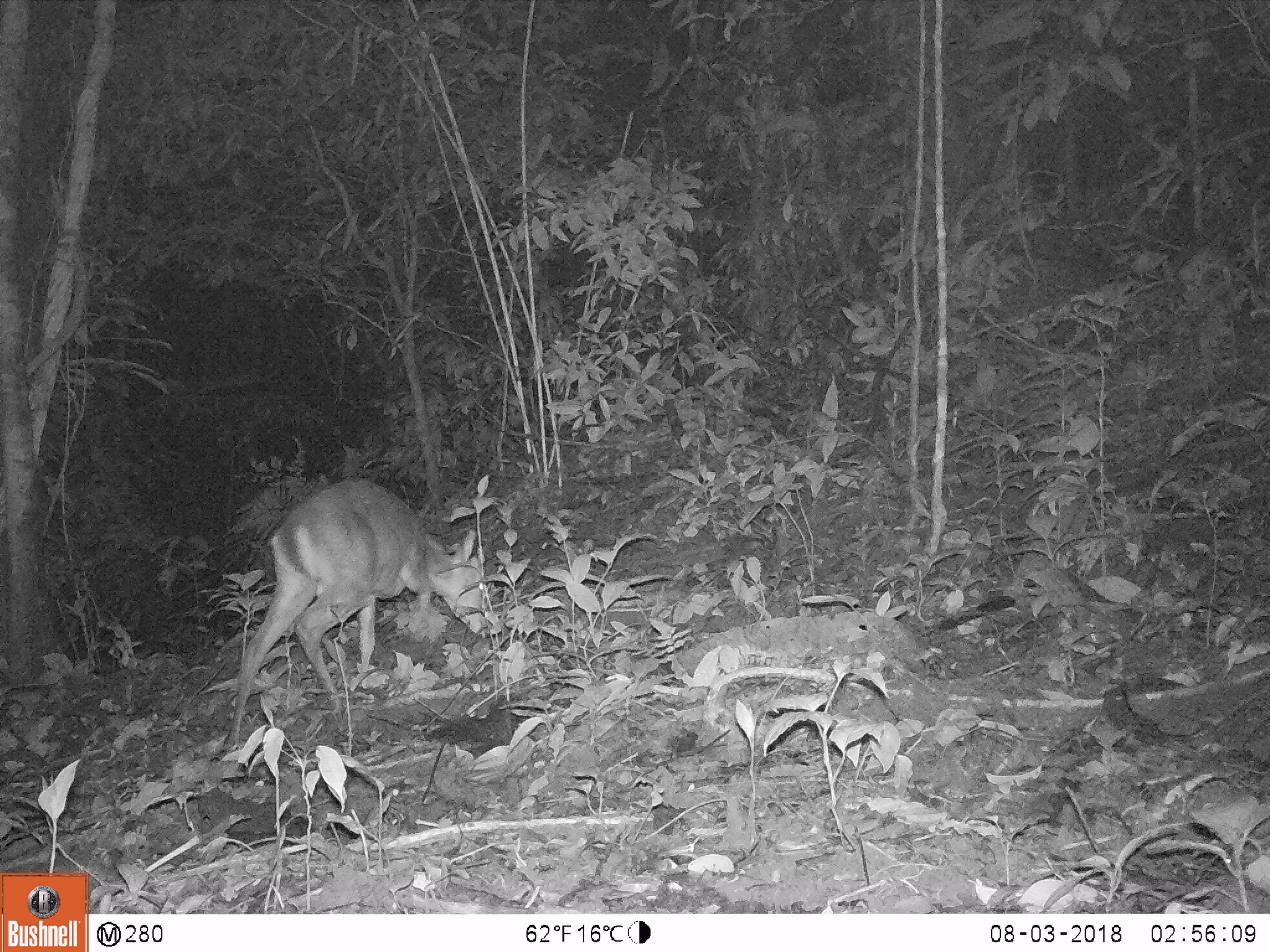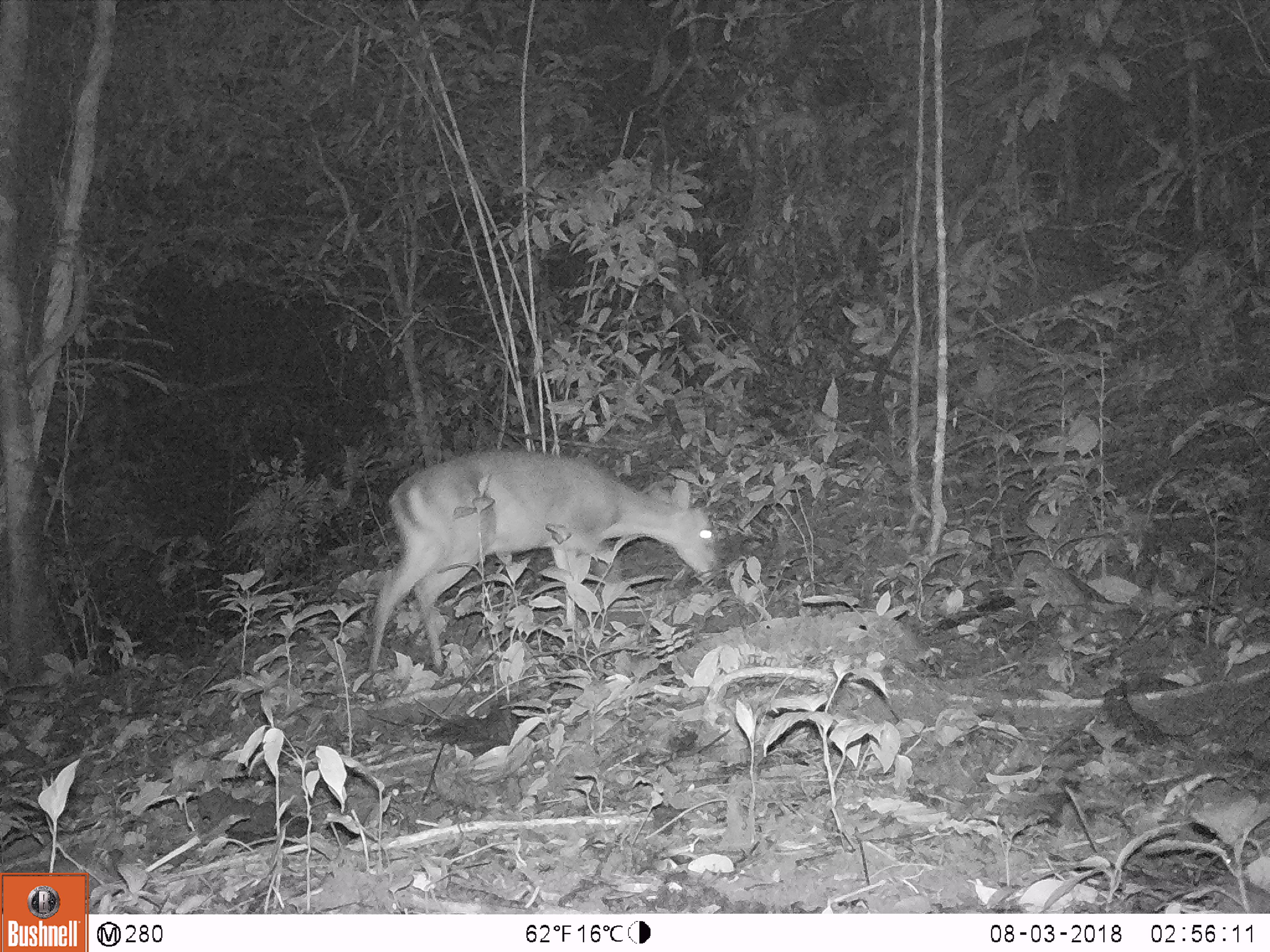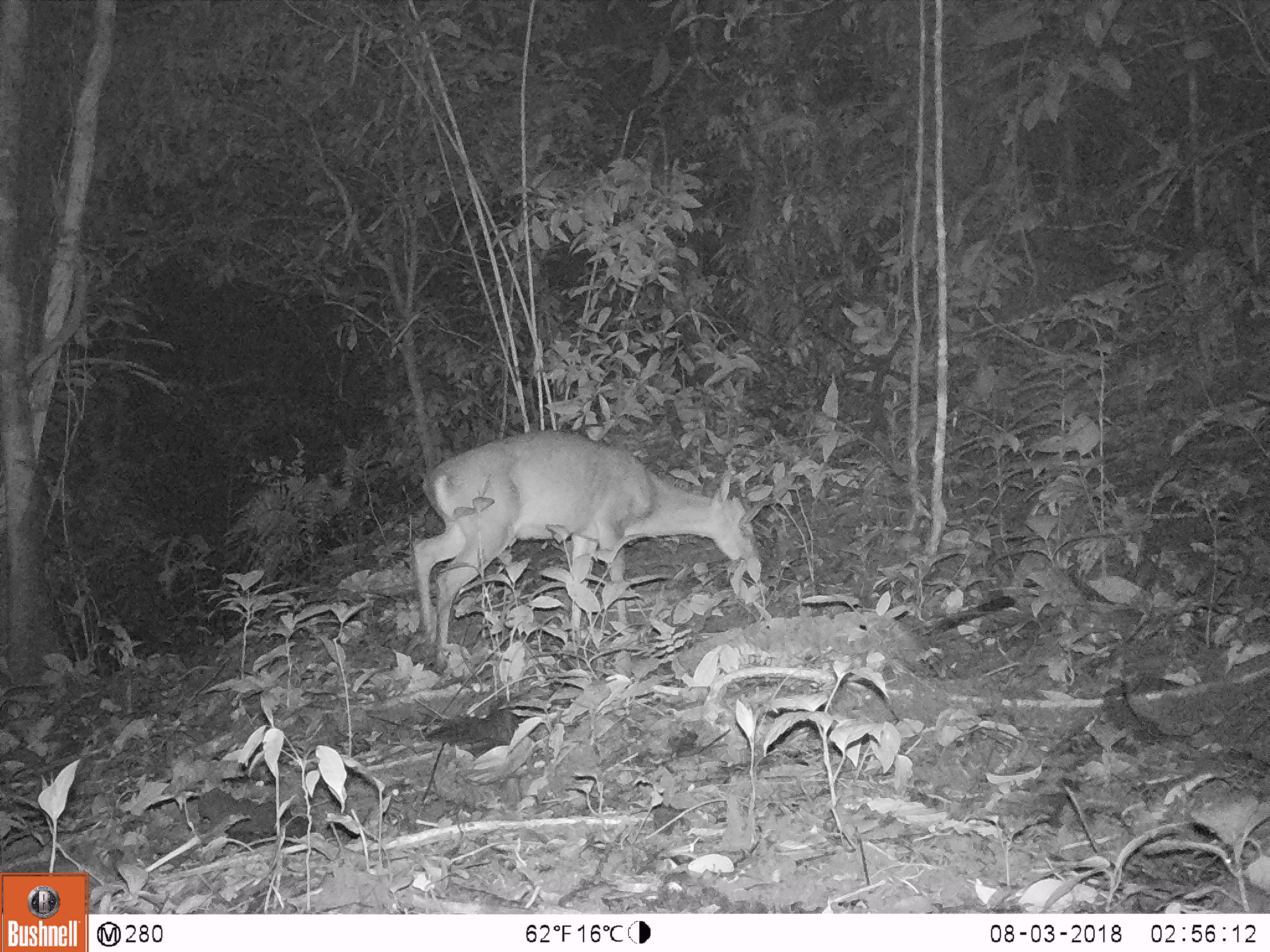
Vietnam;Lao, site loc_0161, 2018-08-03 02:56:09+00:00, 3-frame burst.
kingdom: Animalia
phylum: Chordata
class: Mammalia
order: Artiodactyla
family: Cervidae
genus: Muntiacus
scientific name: Muntiacus vuquangensis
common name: large-antlered muntjac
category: large antlered muntjac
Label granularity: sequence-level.